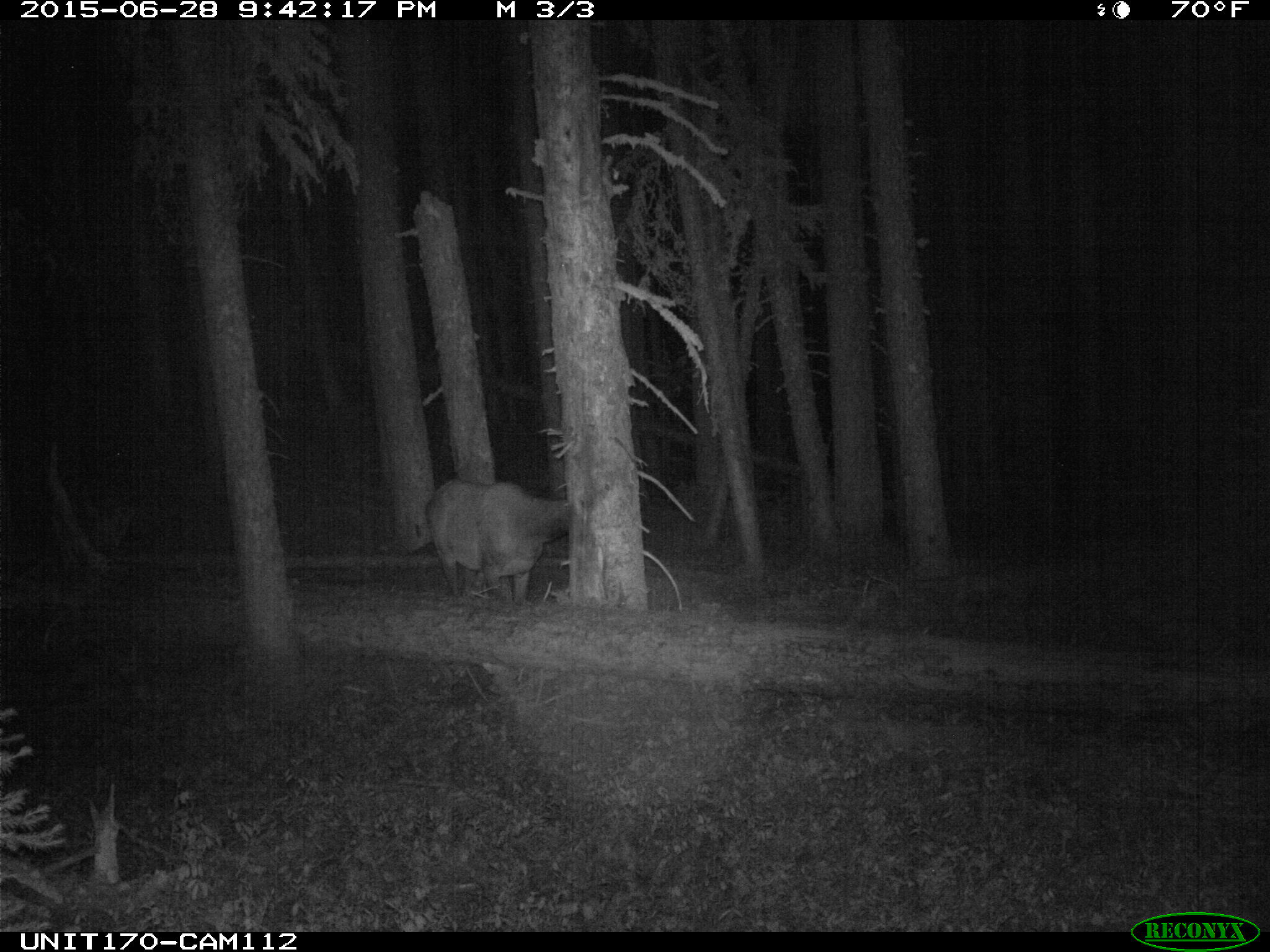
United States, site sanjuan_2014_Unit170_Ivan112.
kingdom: Animalia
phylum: Chordata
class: Mammalia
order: Artiodactyla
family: Cervidae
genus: Cervus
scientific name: Cervus elaphus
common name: red deer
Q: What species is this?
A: Cervus elaphus (red deer).